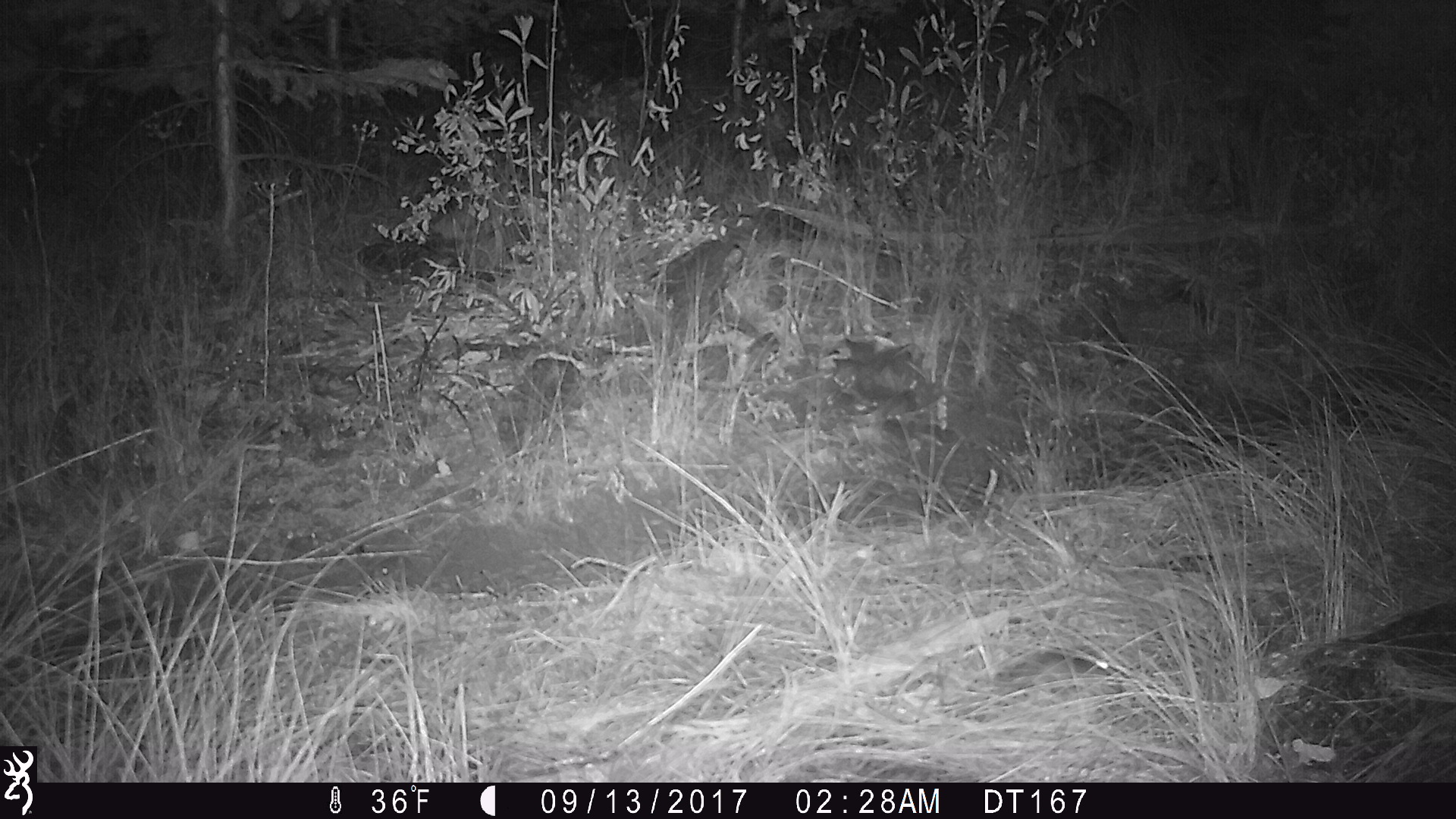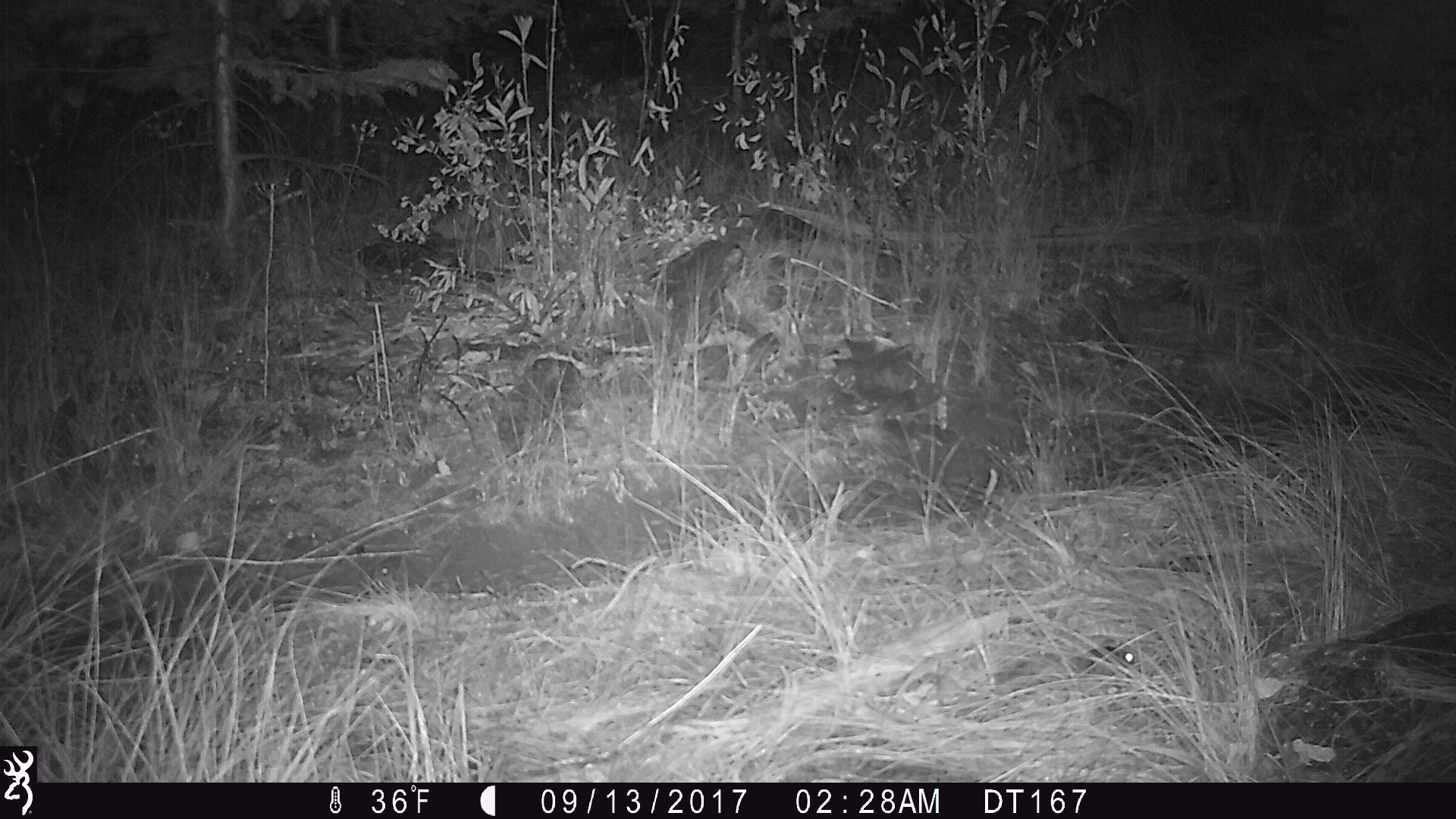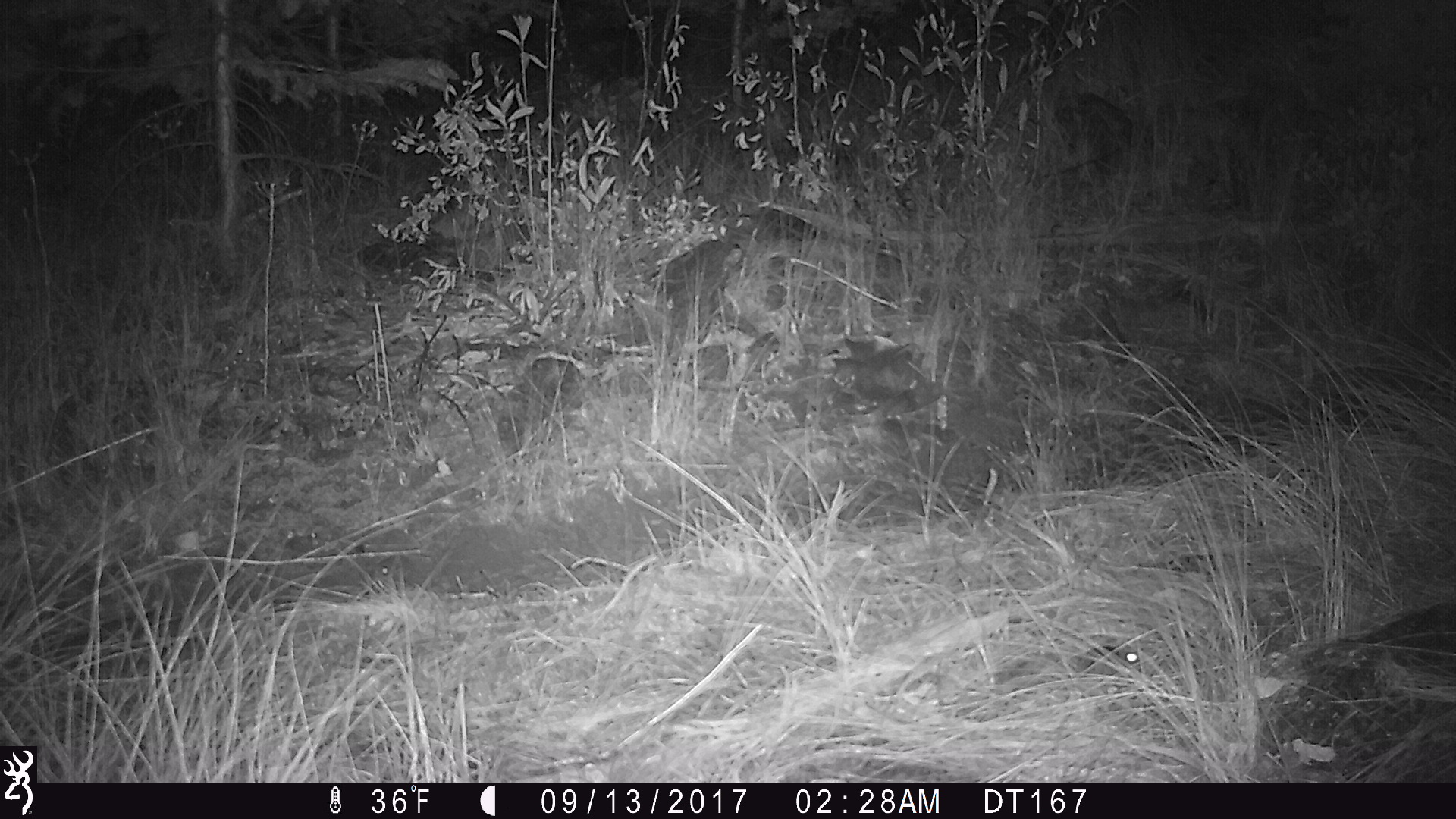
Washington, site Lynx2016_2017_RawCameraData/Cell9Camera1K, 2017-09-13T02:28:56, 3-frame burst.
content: unidentified animal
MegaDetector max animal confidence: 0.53